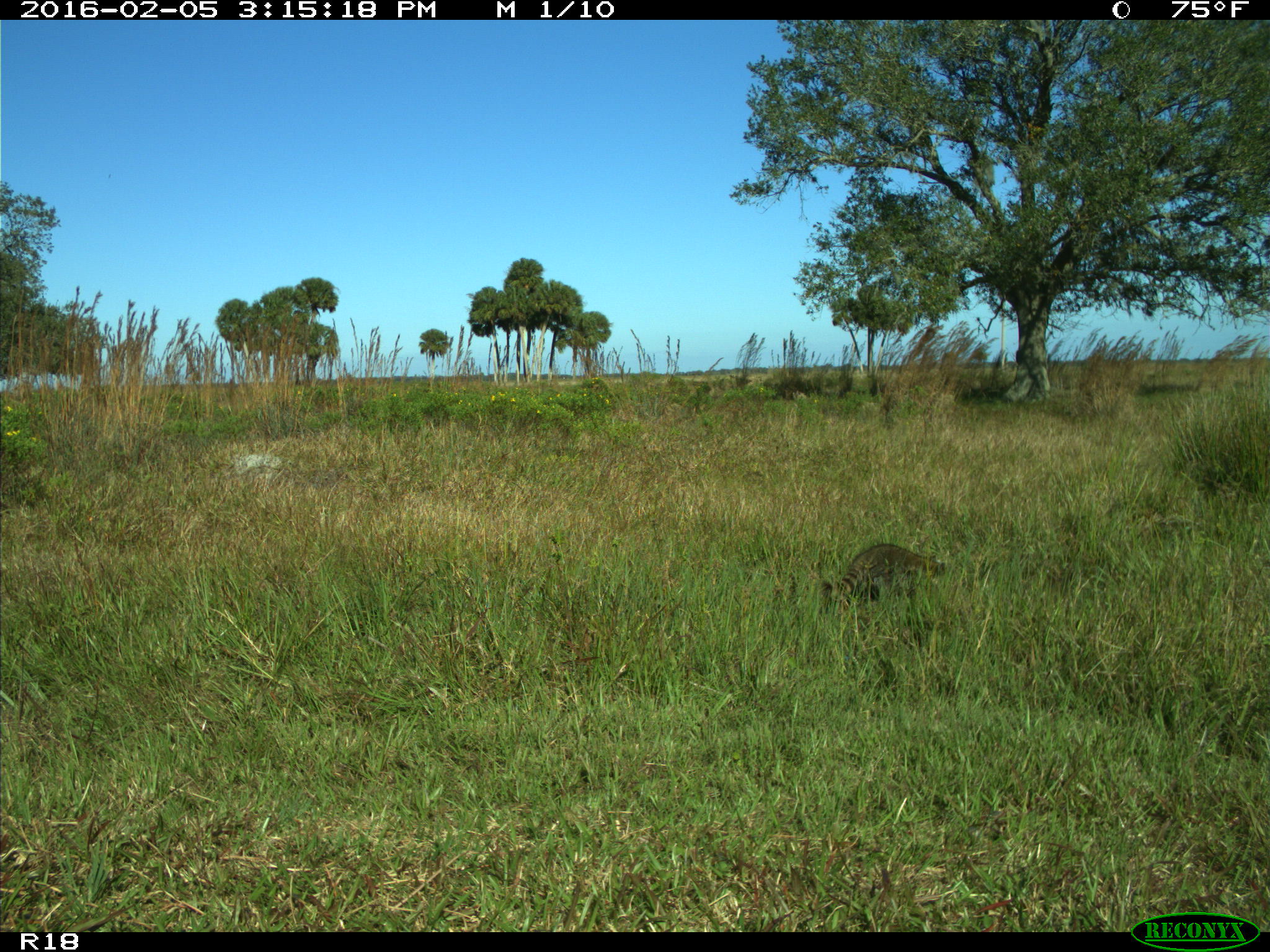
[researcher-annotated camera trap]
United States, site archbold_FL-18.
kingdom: Animalia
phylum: Chordata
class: Mammalia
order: Carnivora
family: Procyonidae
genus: Procyon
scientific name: Procyon lotor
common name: common raccoon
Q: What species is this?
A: Procyon lotor (common raccoon).